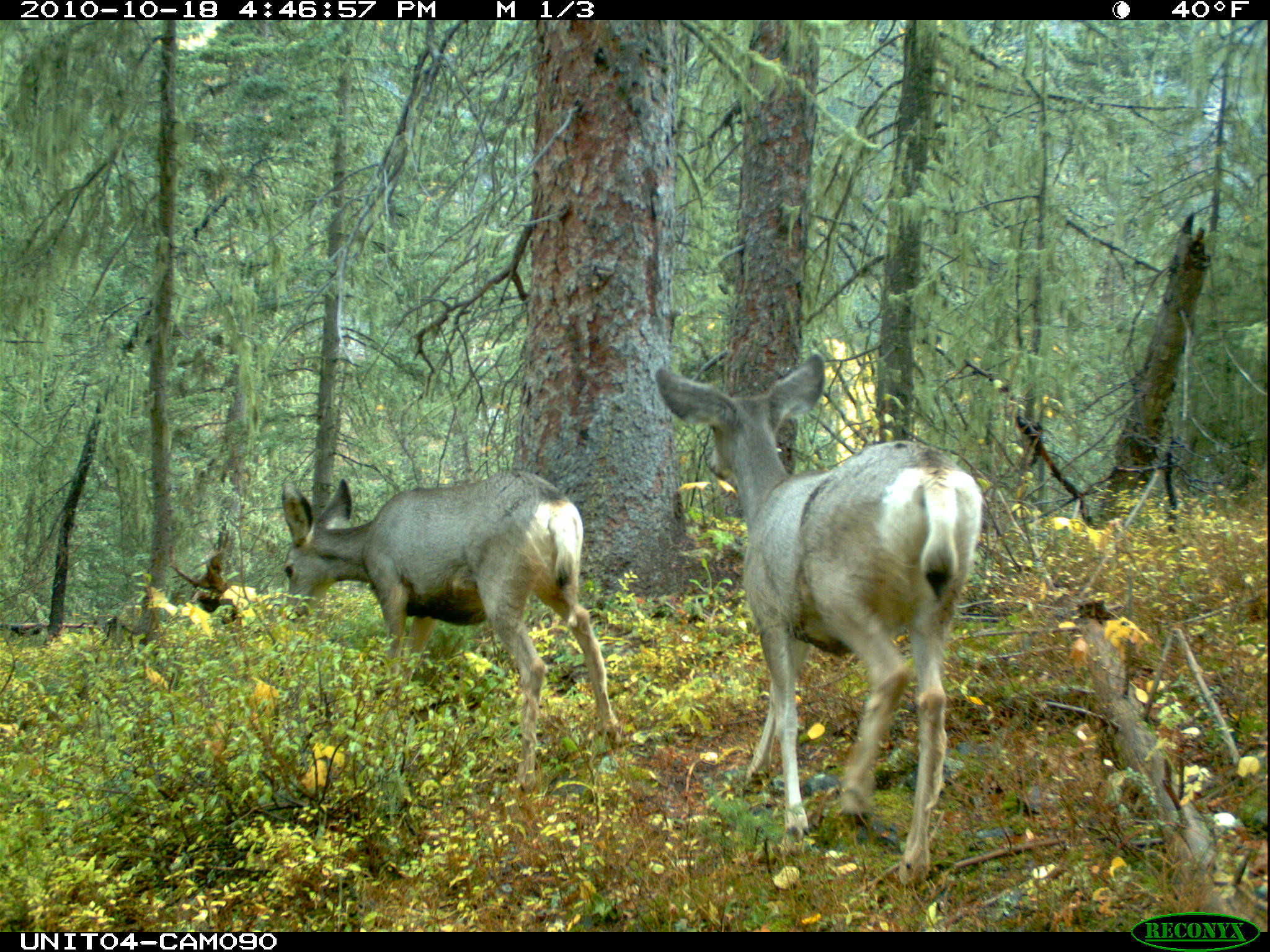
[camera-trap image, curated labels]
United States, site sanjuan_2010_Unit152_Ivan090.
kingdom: Animalia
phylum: Chordata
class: Mammalia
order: Artiodactyla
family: Cervidae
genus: Odocoileus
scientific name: Odocoileus hemionus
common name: mule deer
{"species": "Odocoileus hemionus (mule deer)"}